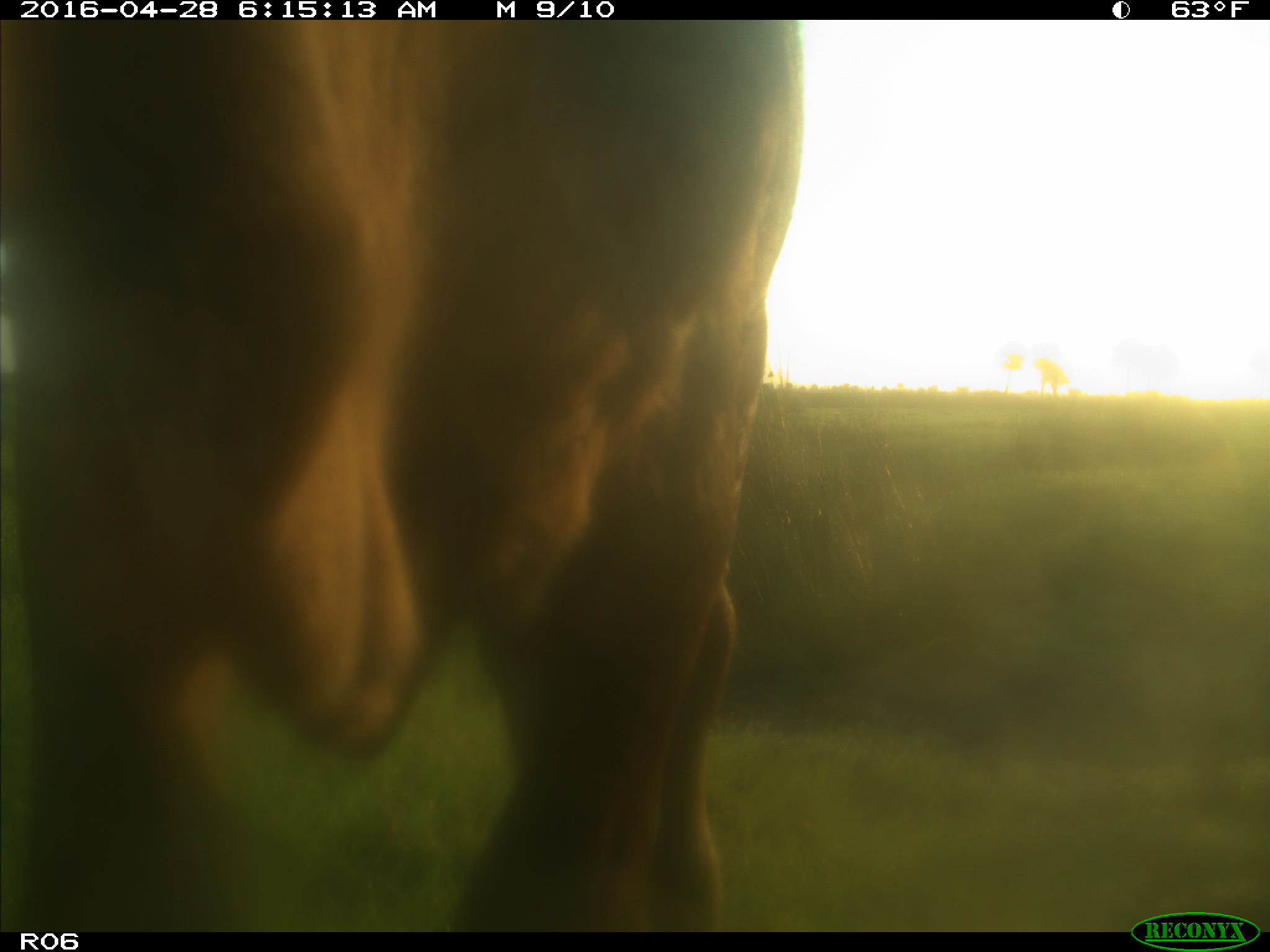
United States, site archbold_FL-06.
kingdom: Animalia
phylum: Chordata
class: Mammalia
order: Artiodactyla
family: Bovidae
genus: Bos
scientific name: Bos taurus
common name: domestic cow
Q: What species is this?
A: Bos taurus (domestic cow).